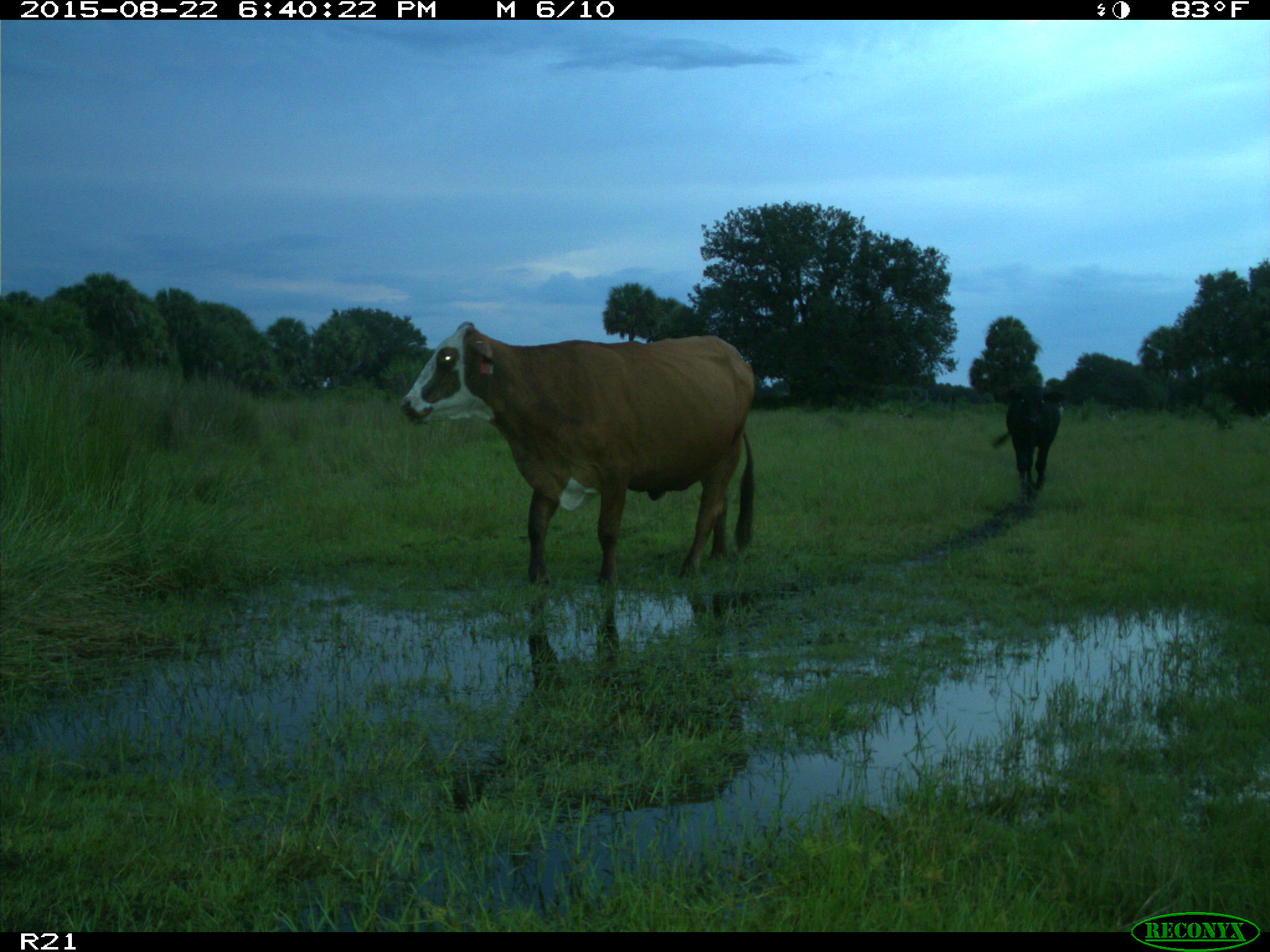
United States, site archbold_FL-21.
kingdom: Animalia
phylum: Chordata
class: Mammalia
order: Artiodactyla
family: Bovidae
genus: Bos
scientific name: Bos taurus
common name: domestic cow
Bos taurus (domestic cow).